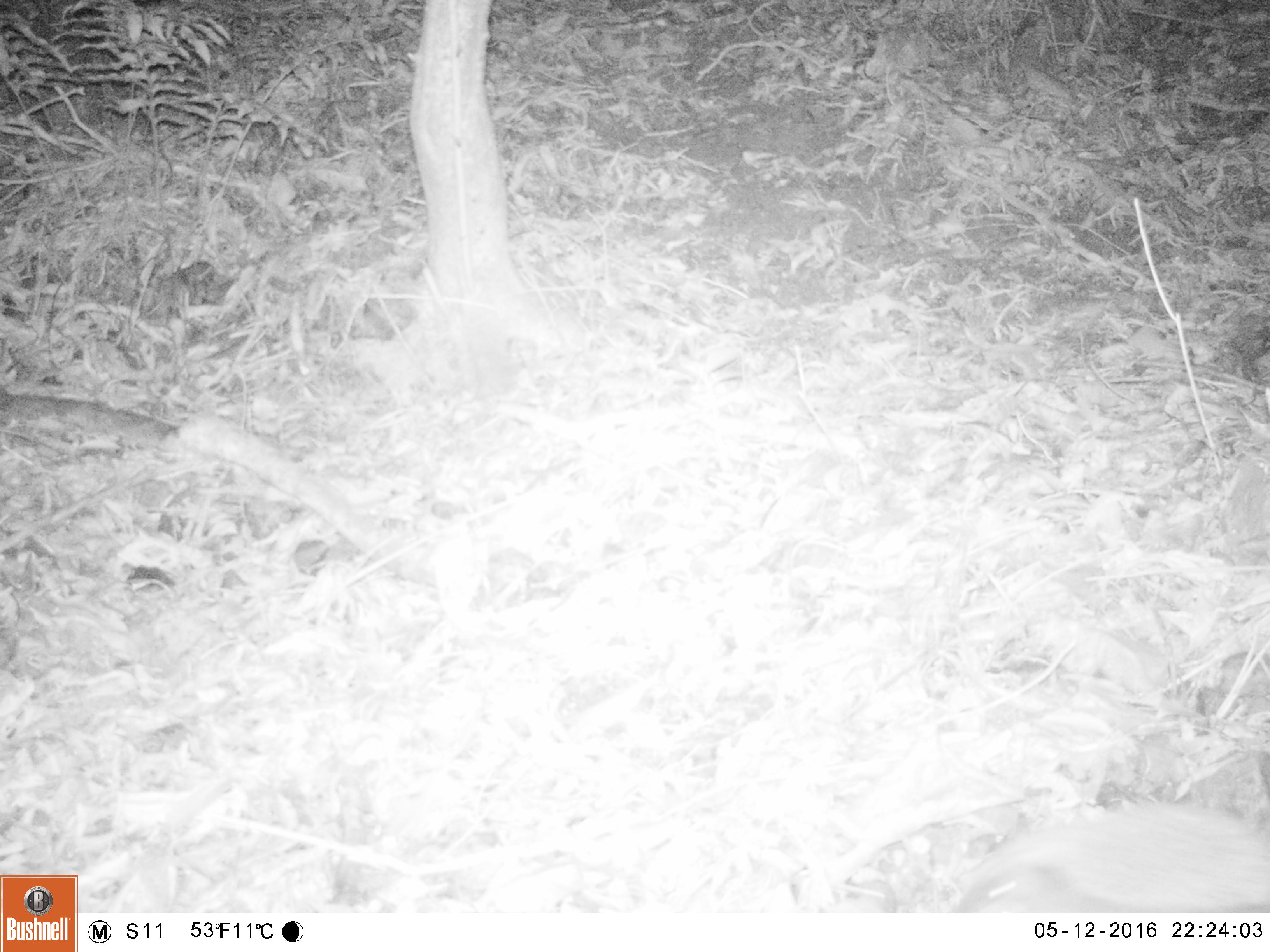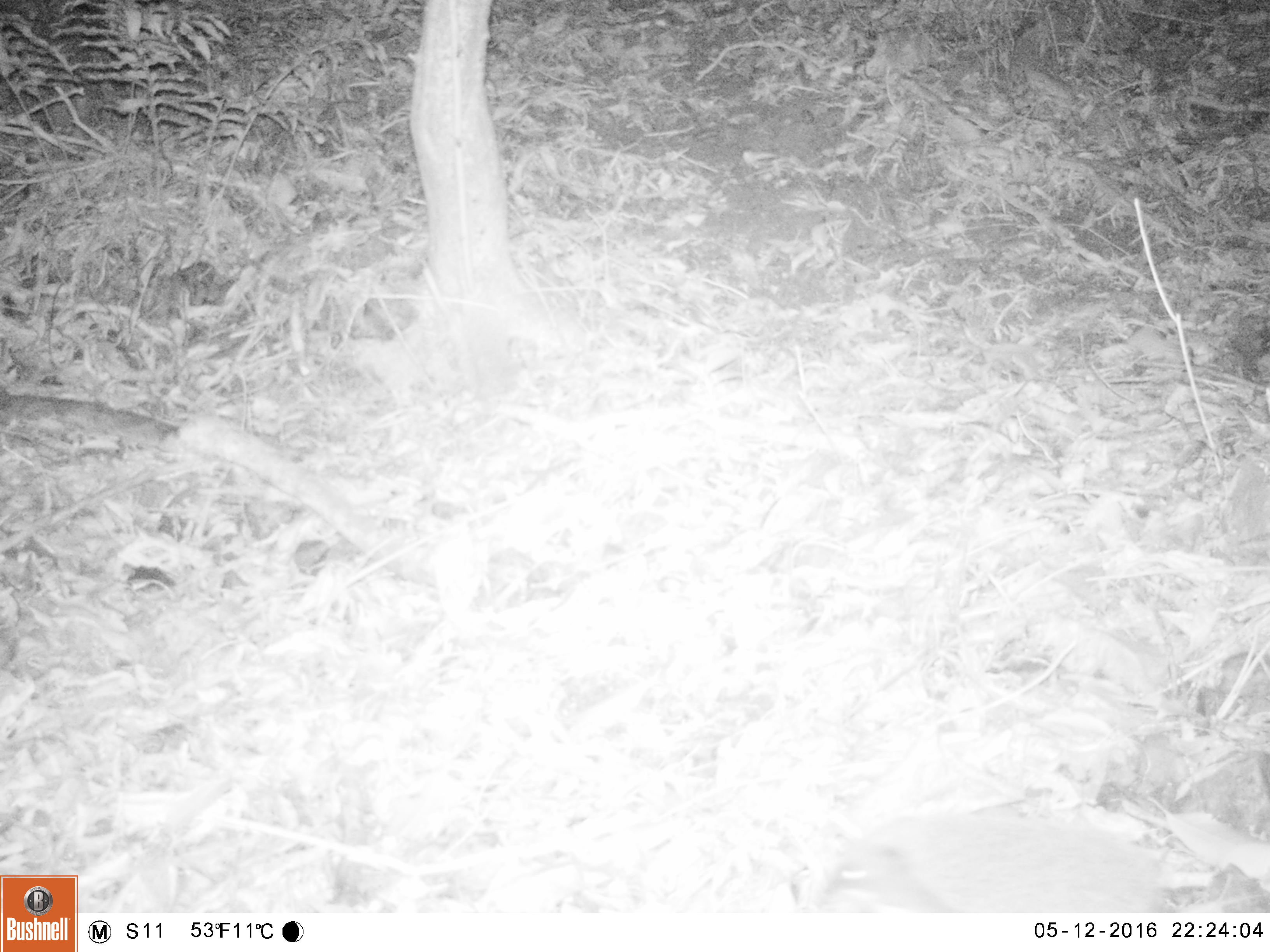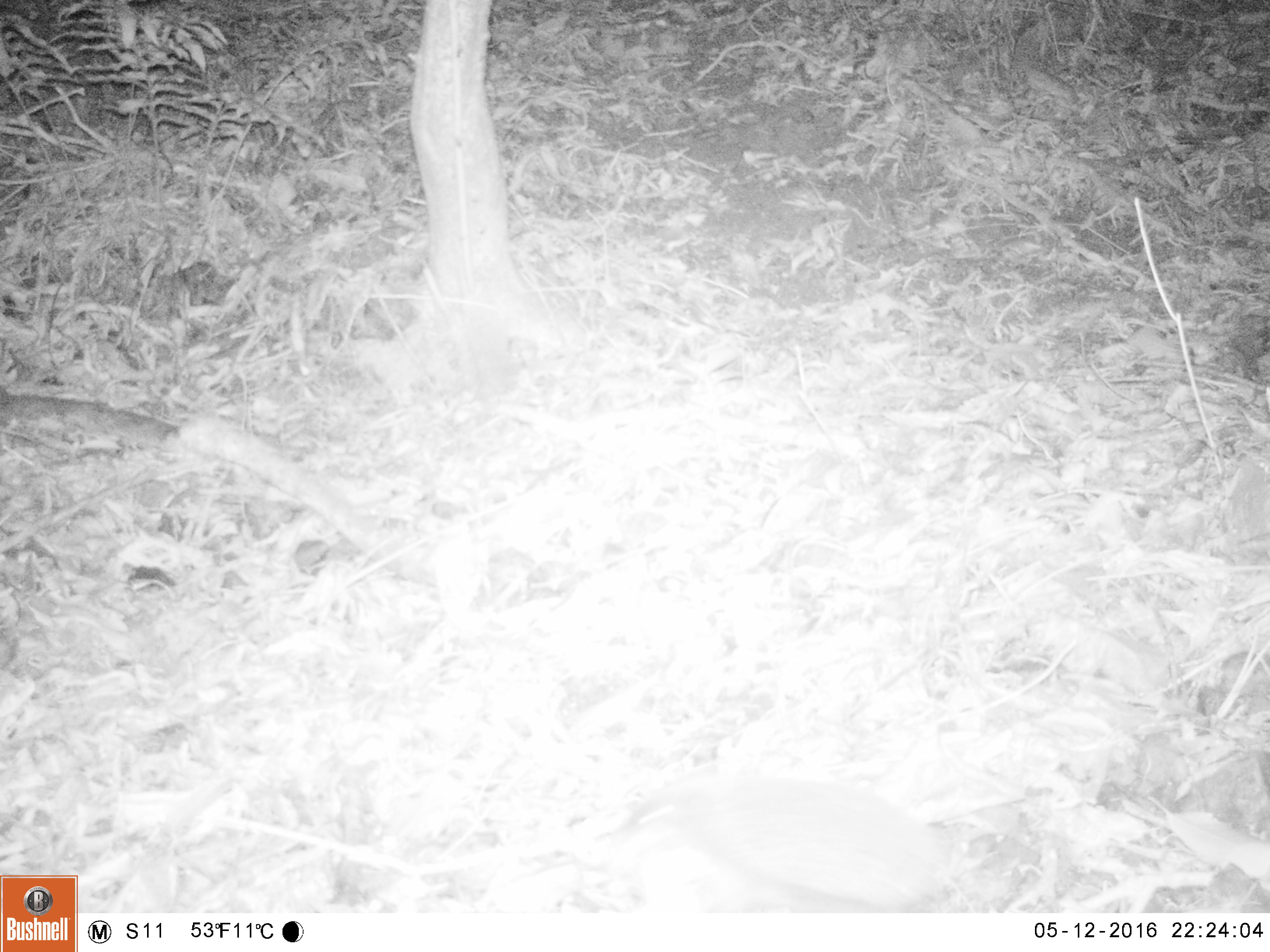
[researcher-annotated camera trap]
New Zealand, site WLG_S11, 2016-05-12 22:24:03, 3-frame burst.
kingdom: Animalia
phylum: Chordata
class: Mammalia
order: Eulipotyphla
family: Erinaceidae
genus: Erinaceus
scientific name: Erinaceus europaeus europaeus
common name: european hedgehog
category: hedgehog